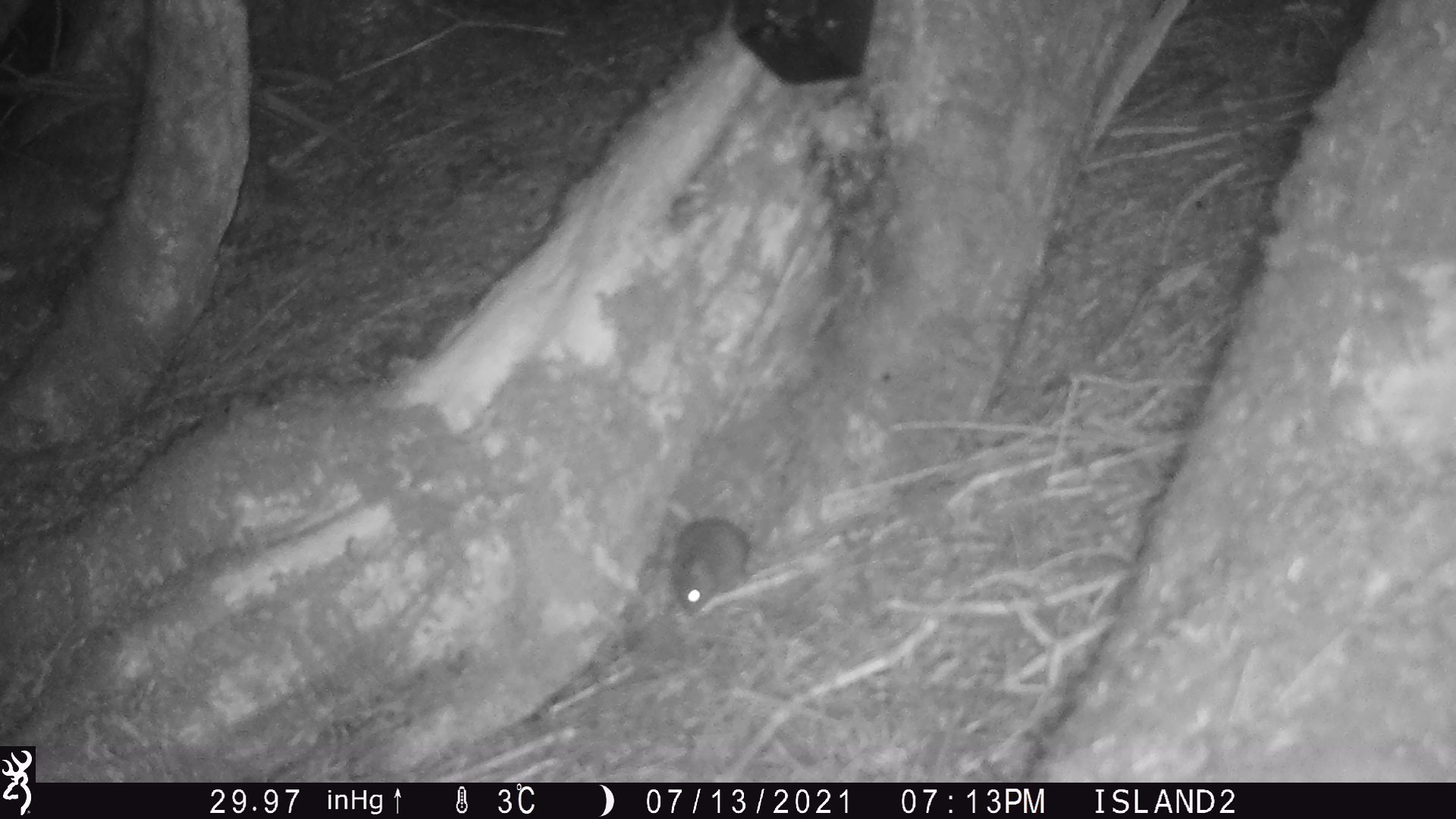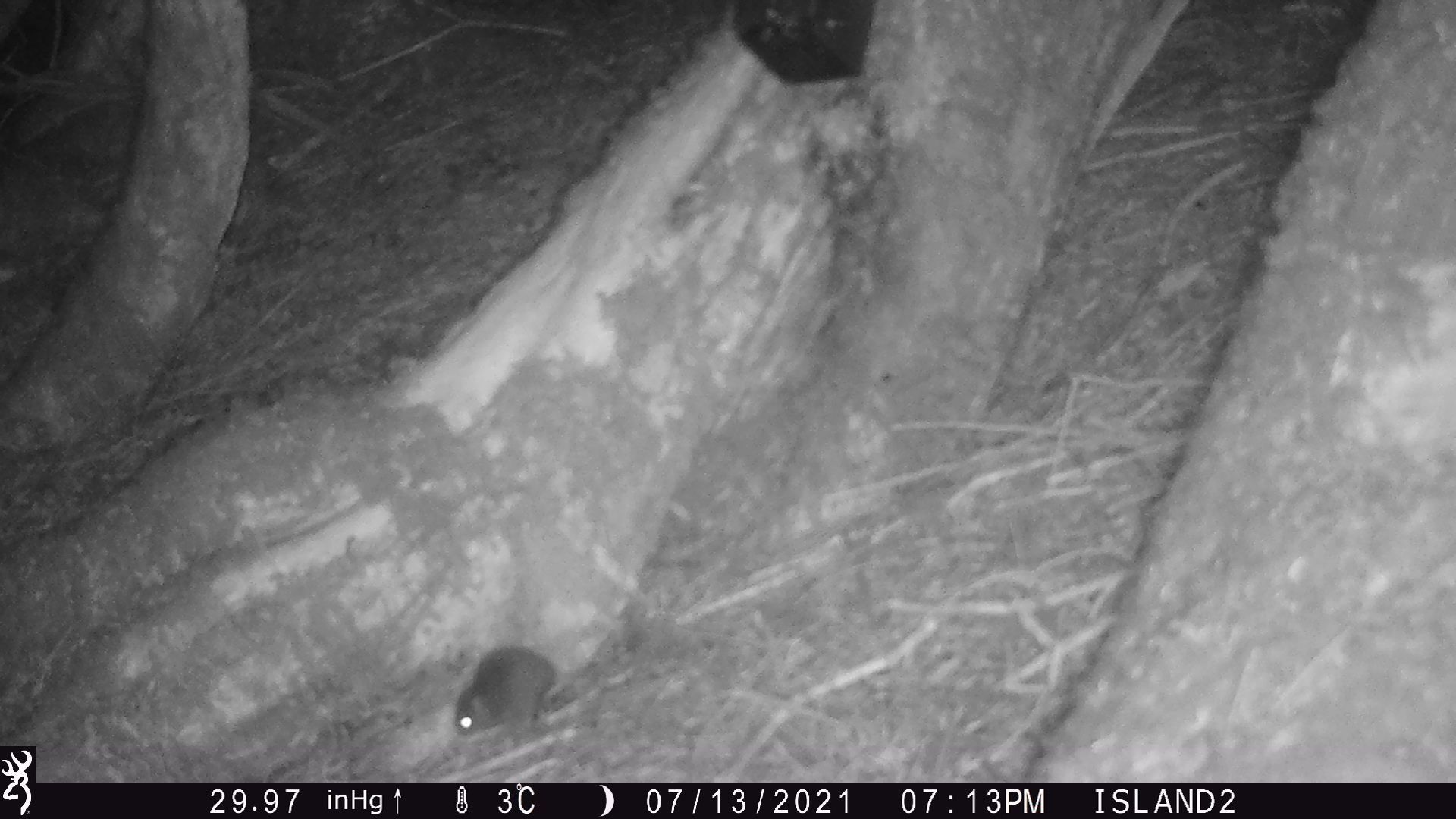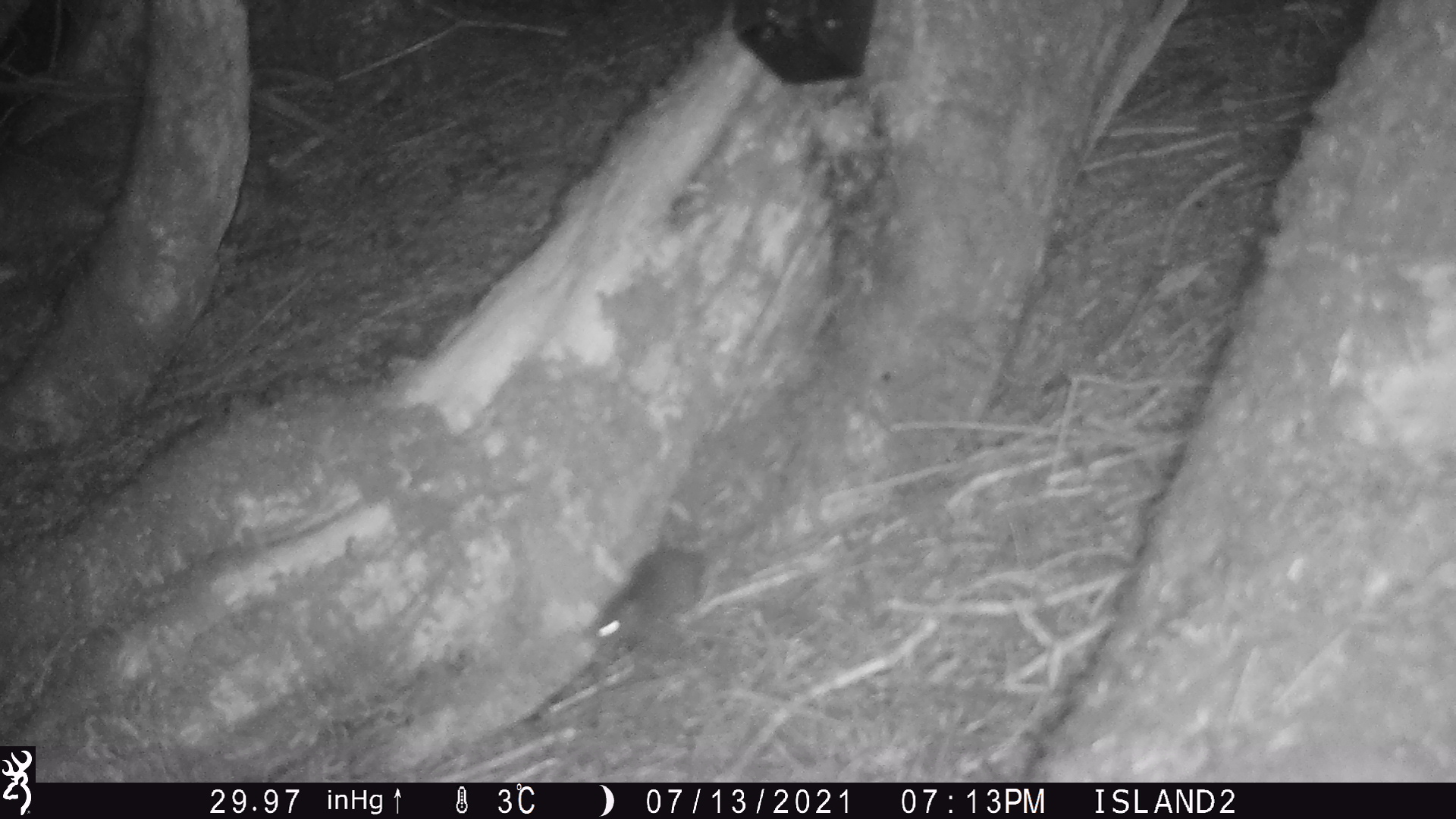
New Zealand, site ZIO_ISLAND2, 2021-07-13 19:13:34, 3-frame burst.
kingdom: Animalia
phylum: Chordata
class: Mammalia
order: Rodentia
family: Muridae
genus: Mus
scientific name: Mus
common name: mouse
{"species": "mouse (Mus)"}